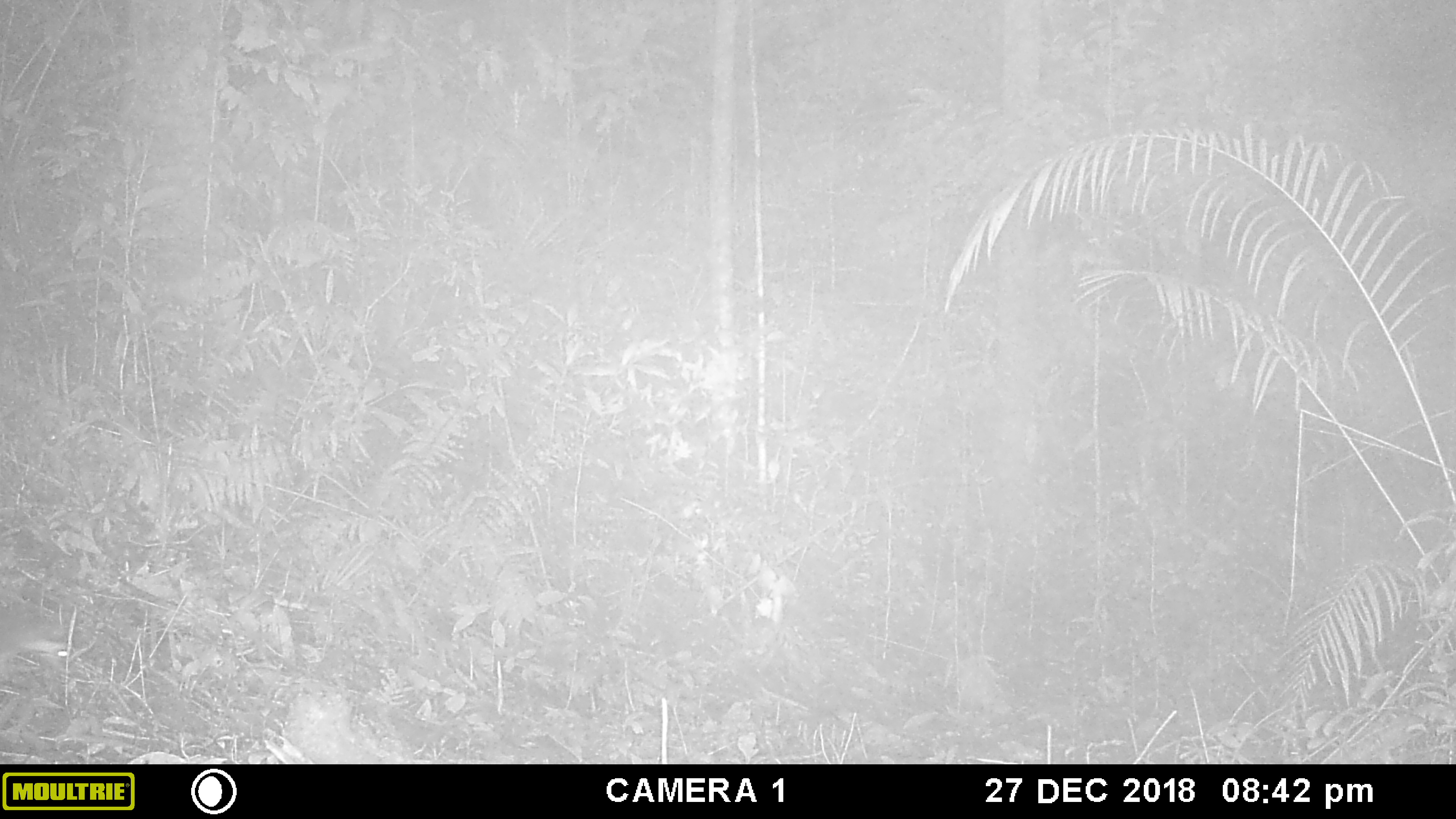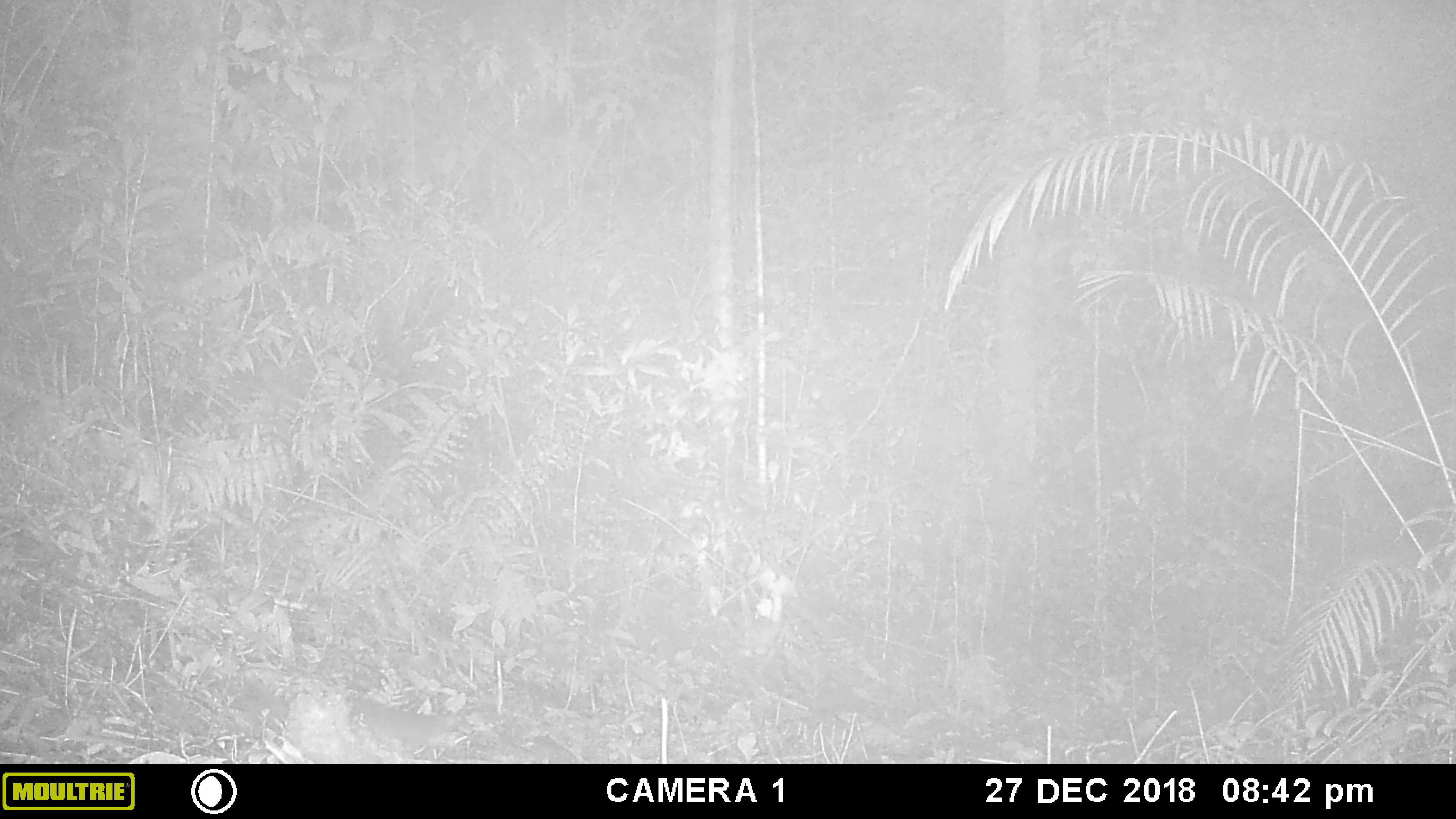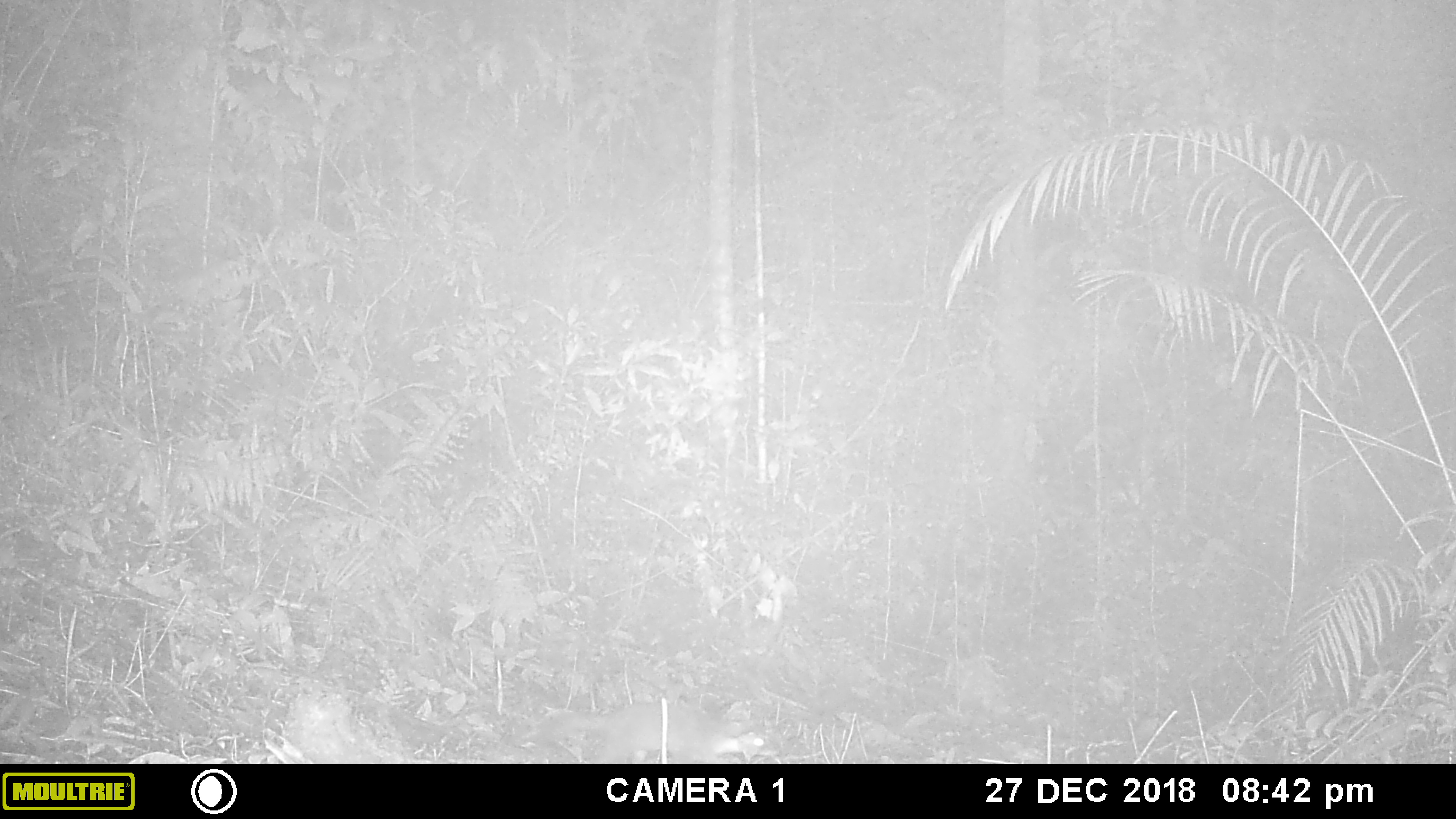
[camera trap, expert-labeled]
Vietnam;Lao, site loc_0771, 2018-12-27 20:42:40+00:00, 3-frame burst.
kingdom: Animalia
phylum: Chordata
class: Mammalia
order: Carnivora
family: Mustelidae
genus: Melogale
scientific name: Melogale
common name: ferret badger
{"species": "ferret badger (Melogale)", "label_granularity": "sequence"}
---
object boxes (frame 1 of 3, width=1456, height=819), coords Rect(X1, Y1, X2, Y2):
ferret badger: Rect(0, 608, 71, 675)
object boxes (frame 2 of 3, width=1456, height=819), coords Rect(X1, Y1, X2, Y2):
ferret badger: Rect(344, 695, 463, 752)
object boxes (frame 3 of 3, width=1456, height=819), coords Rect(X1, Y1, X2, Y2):
ferret badger: Rect(534, 698, 781, 764)